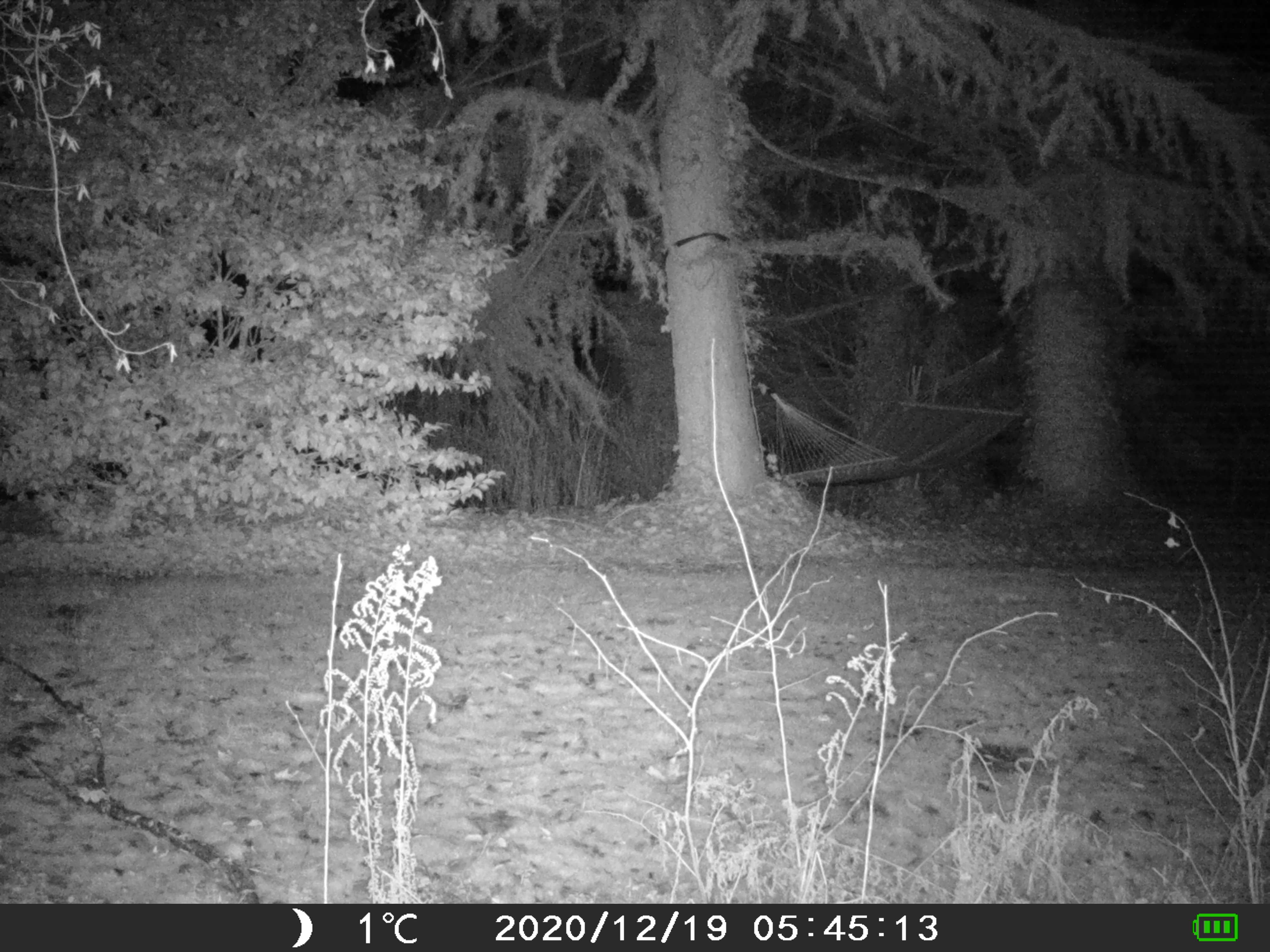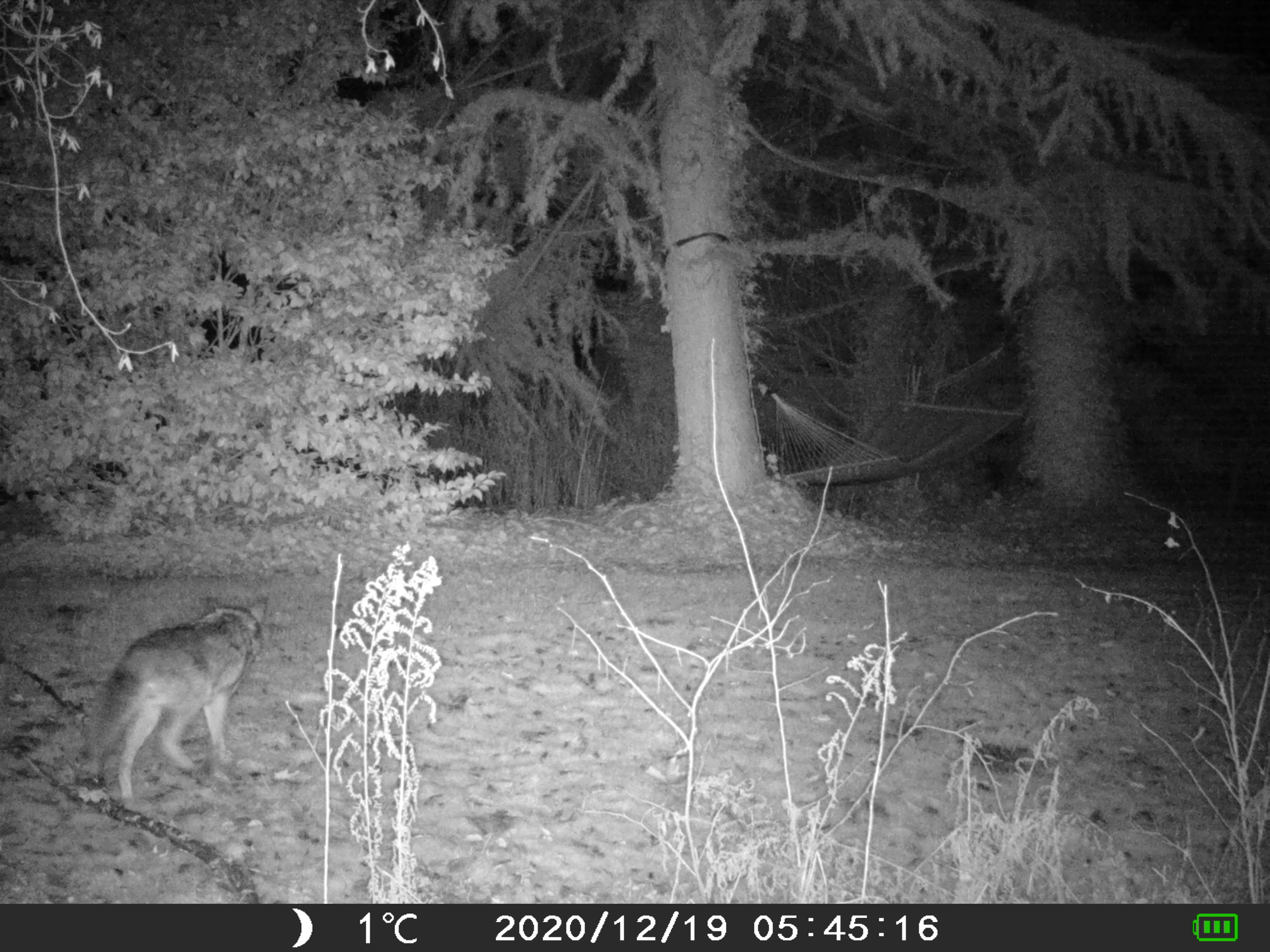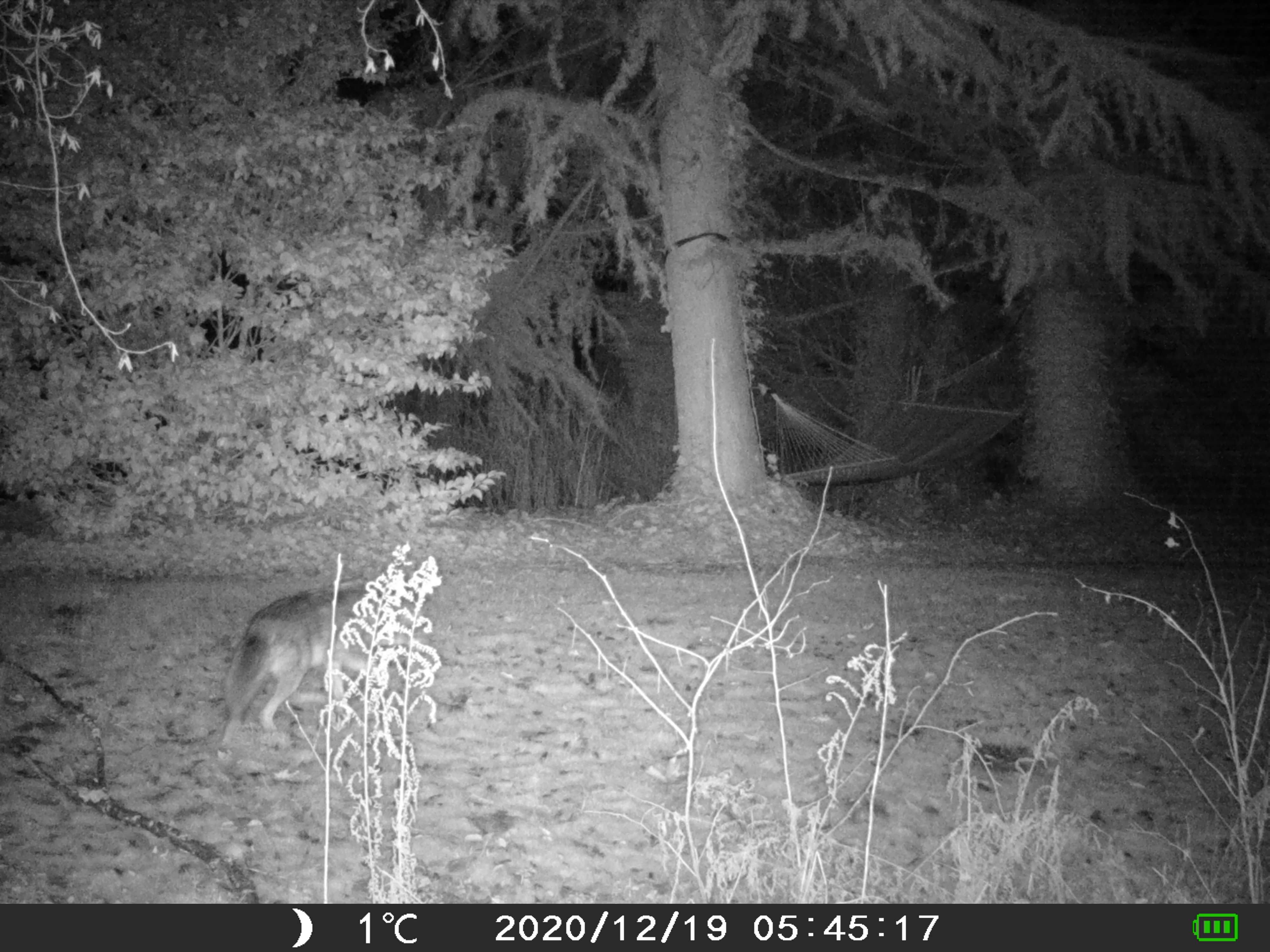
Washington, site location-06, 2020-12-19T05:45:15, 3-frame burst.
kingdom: Animalia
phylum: Chordata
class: Mammalia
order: Carnivora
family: Canidae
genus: Canis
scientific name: Canis latrans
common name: coyote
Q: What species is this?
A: Coyote (Canis latrans).